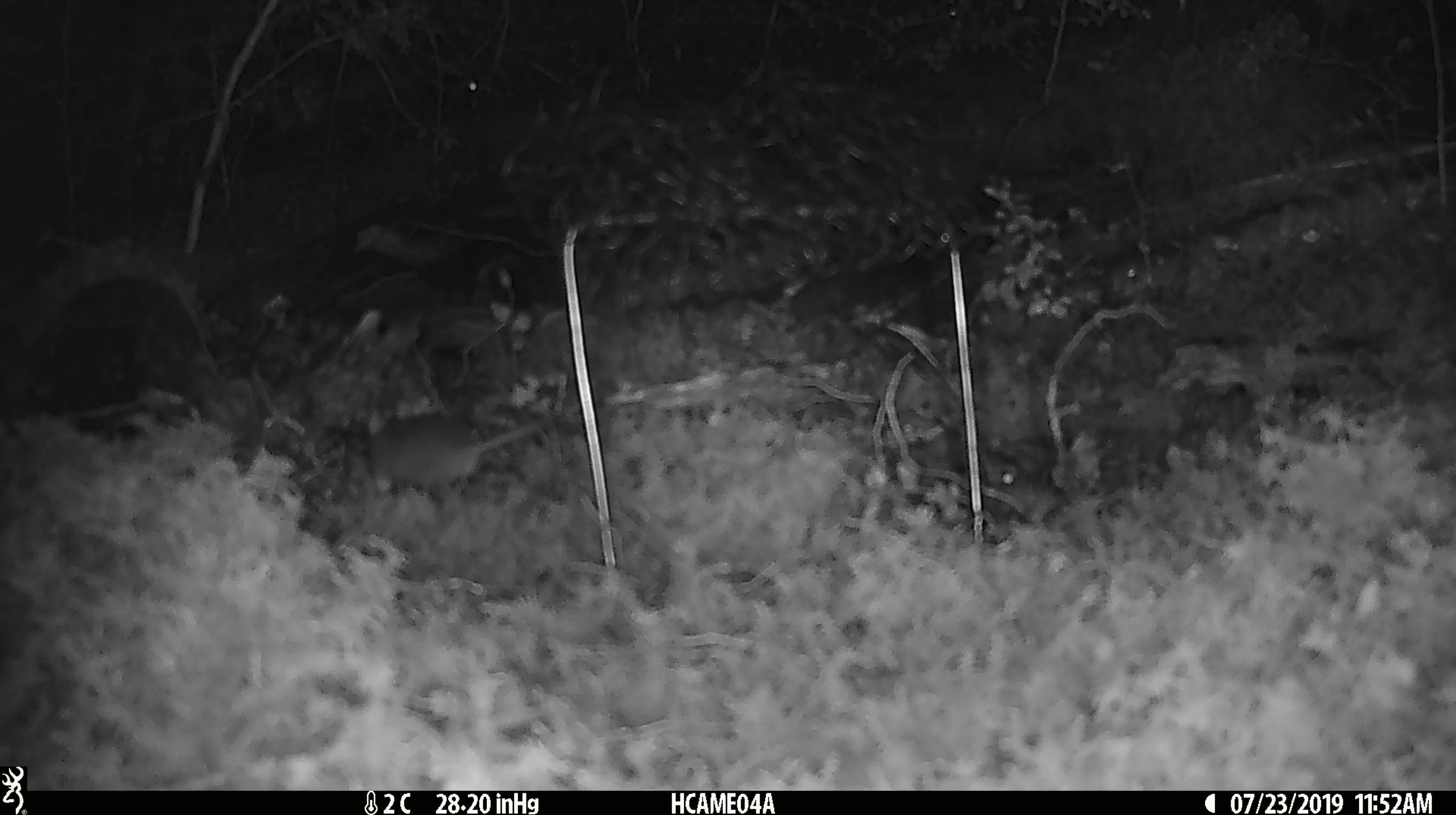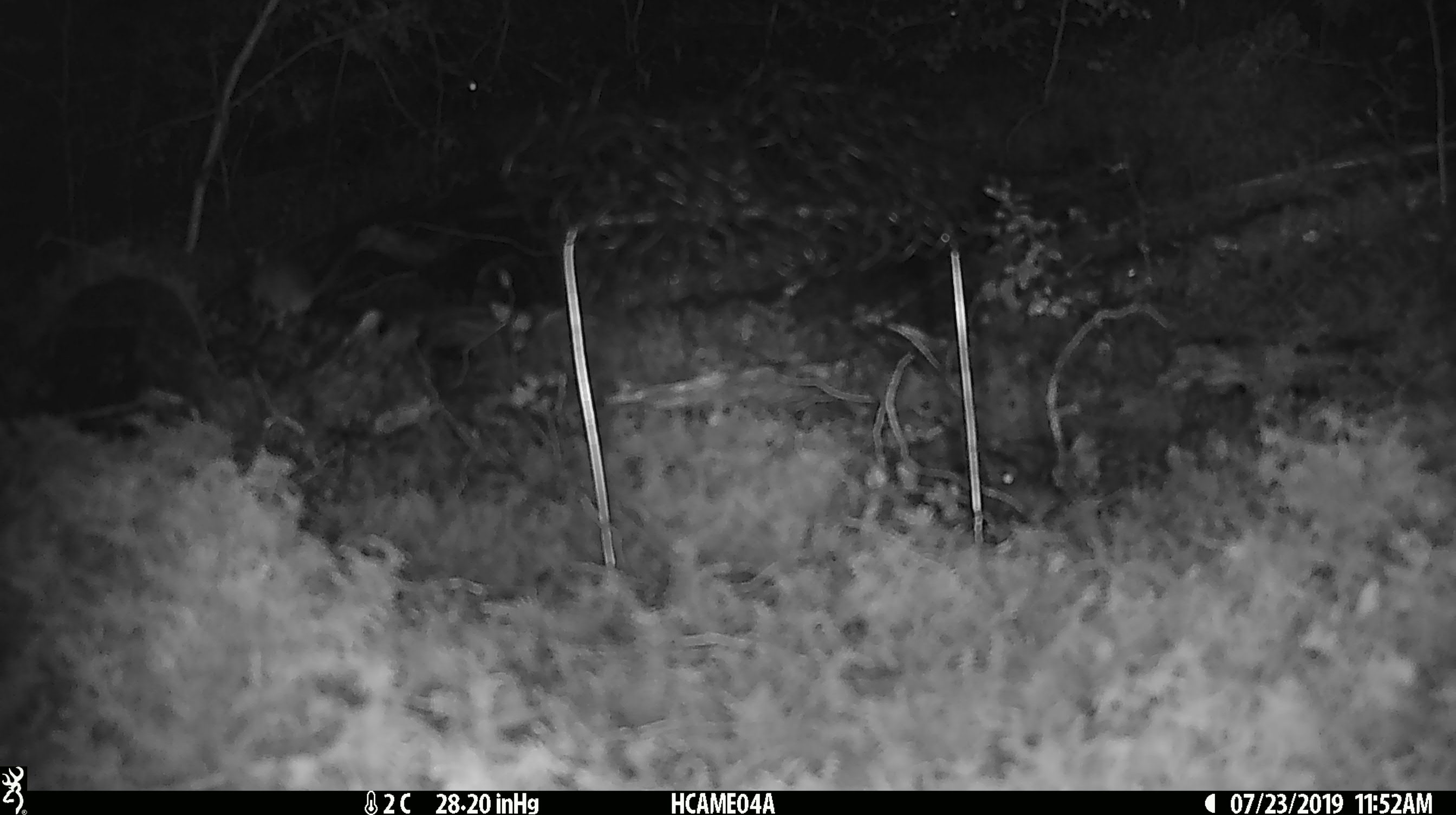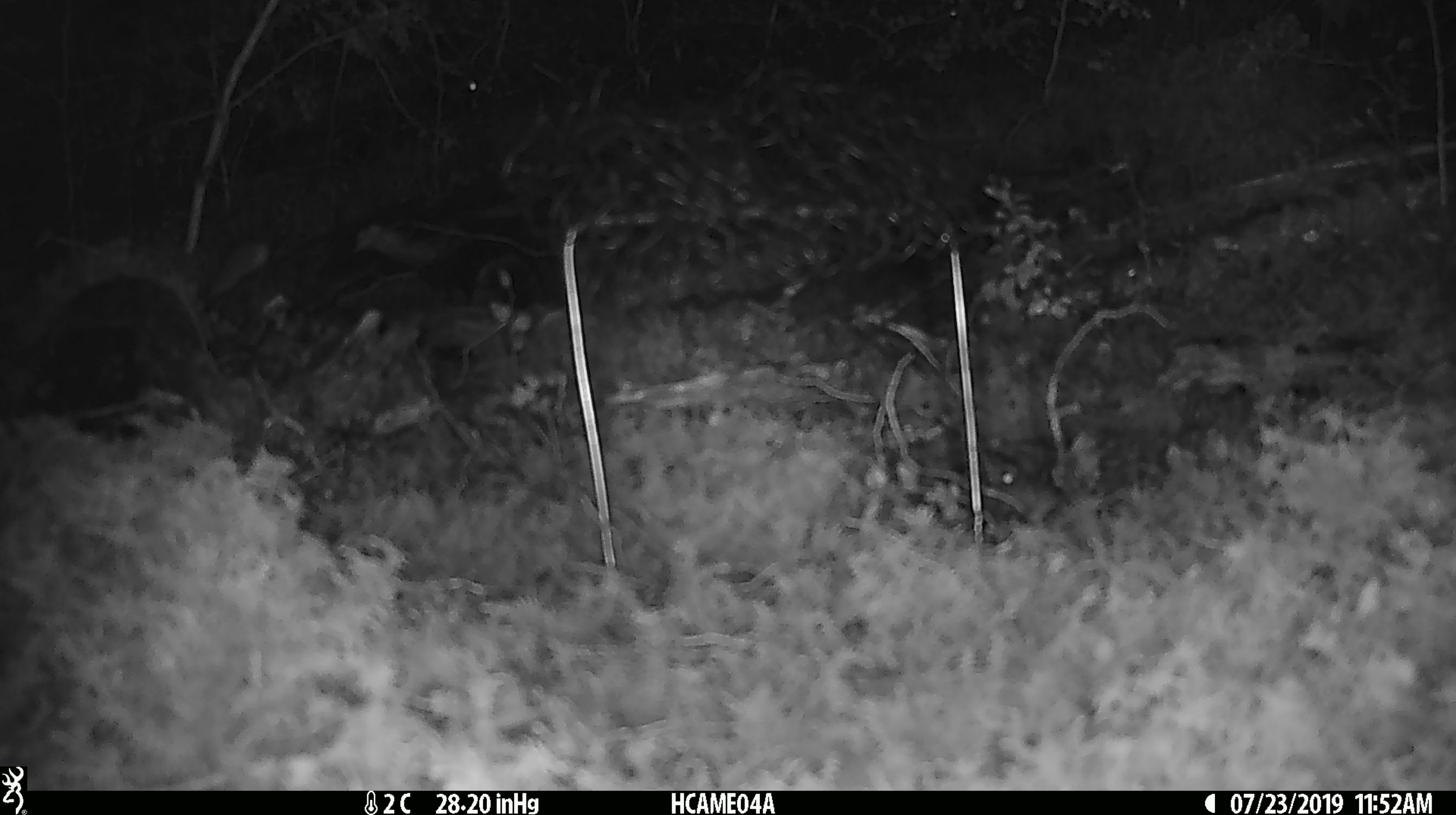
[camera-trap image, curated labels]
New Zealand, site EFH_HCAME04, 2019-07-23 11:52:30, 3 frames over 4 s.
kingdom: Animalia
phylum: Chordata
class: Mammalia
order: Rodentia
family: Muridae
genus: Mus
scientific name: Mus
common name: mouse